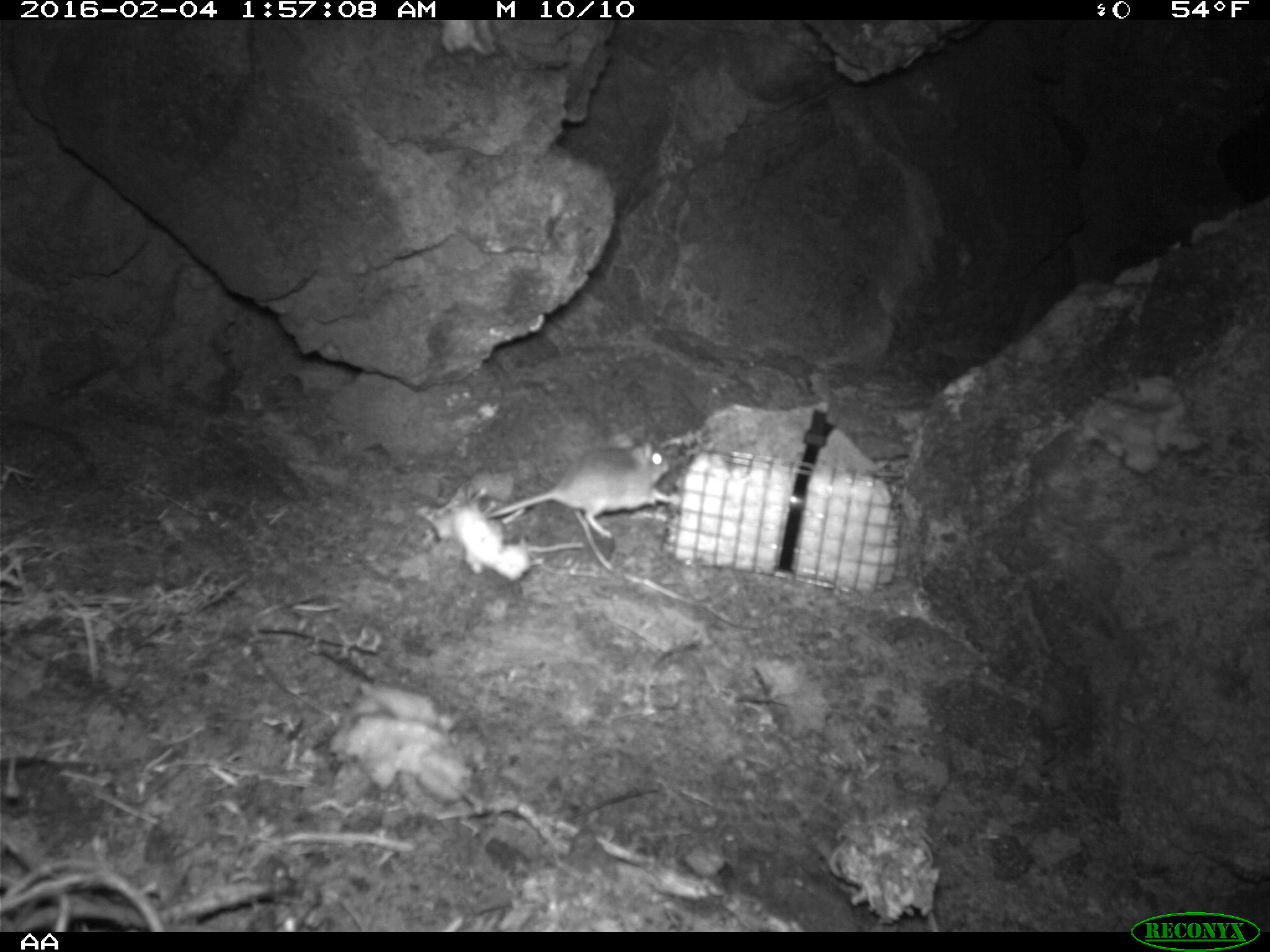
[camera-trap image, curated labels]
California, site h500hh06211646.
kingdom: Animalia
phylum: Chordata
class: Mammalia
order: Rodentia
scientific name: Rodentia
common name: rodent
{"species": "rodent (Rodentia)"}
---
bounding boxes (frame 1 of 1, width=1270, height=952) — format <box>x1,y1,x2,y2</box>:
rodent: <box>484,430,680,539</box>